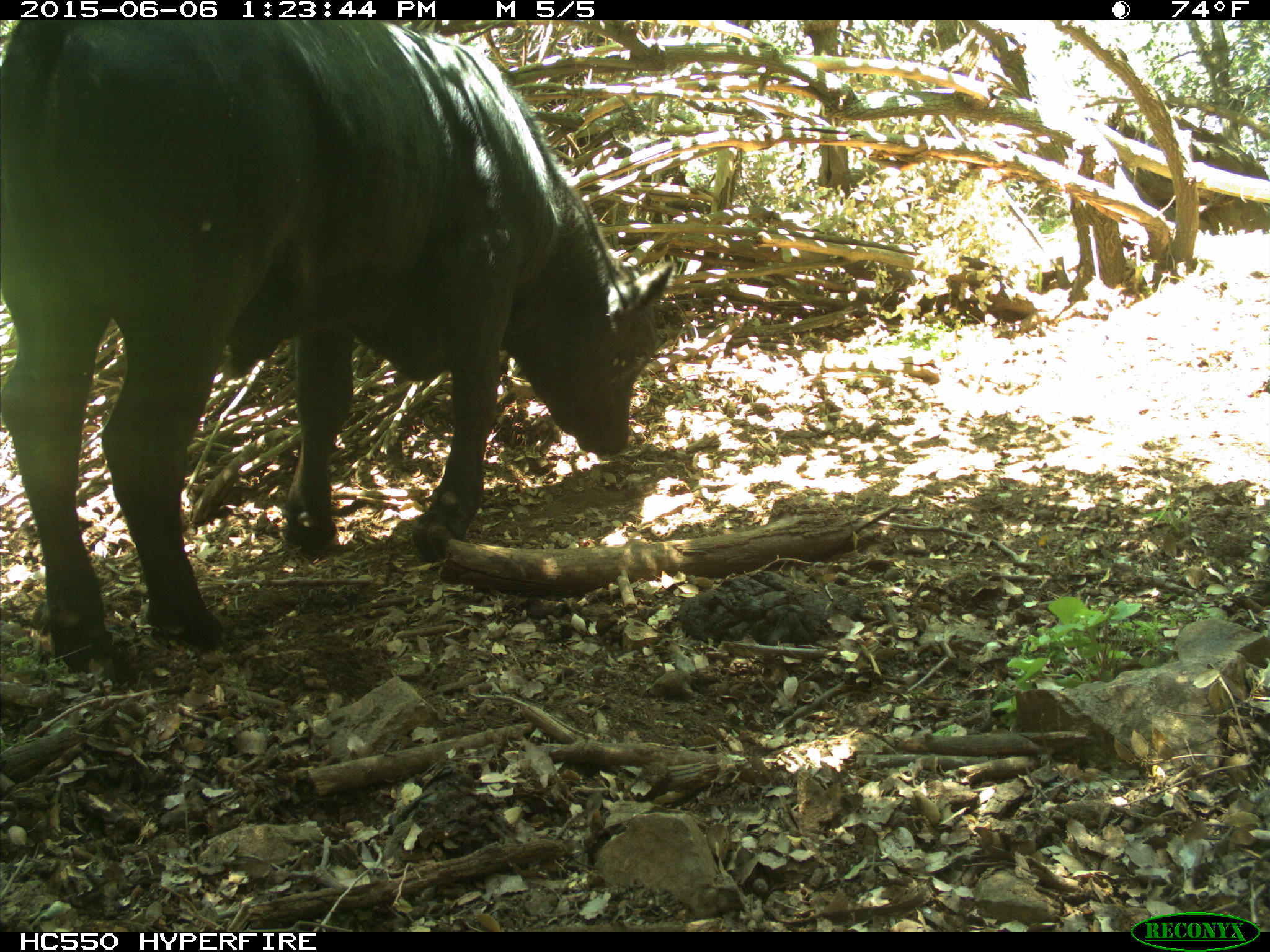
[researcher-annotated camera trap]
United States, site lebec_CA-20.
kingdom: Animalia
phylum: Chordata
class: Mammalia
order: Artiodactyla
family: Bovidae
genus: Bos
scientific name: Bos taurus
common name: domestic cow